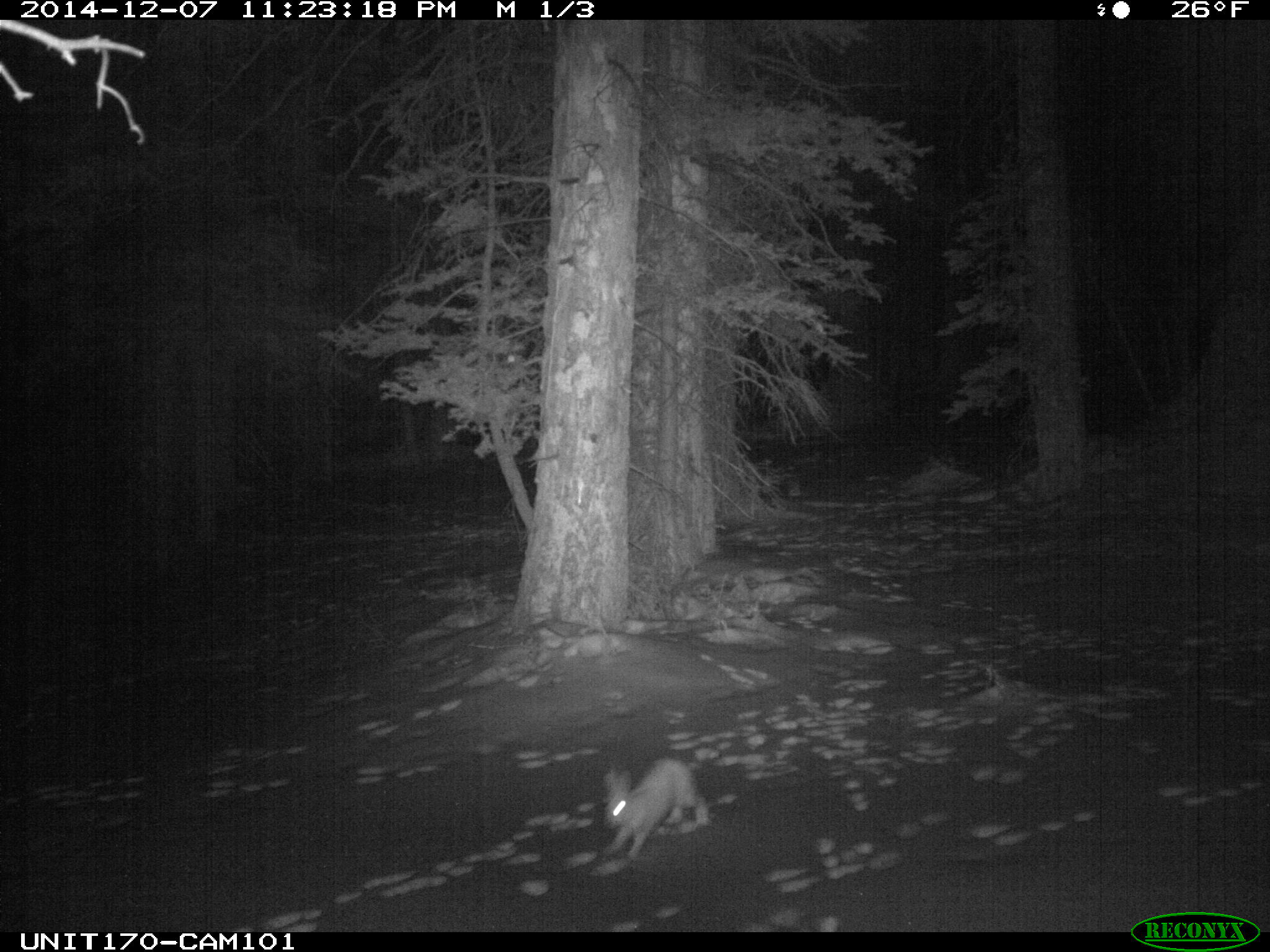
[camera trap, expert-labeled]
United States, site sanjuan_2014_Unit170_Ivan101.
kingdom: Animalia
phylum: Chordata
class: Mammalia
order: Lagomorpha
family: Leporidae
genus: Lepus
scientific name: Lepus americanus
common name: snowshoe hare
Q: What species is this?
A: Lepus americanus (snowshoe hare).